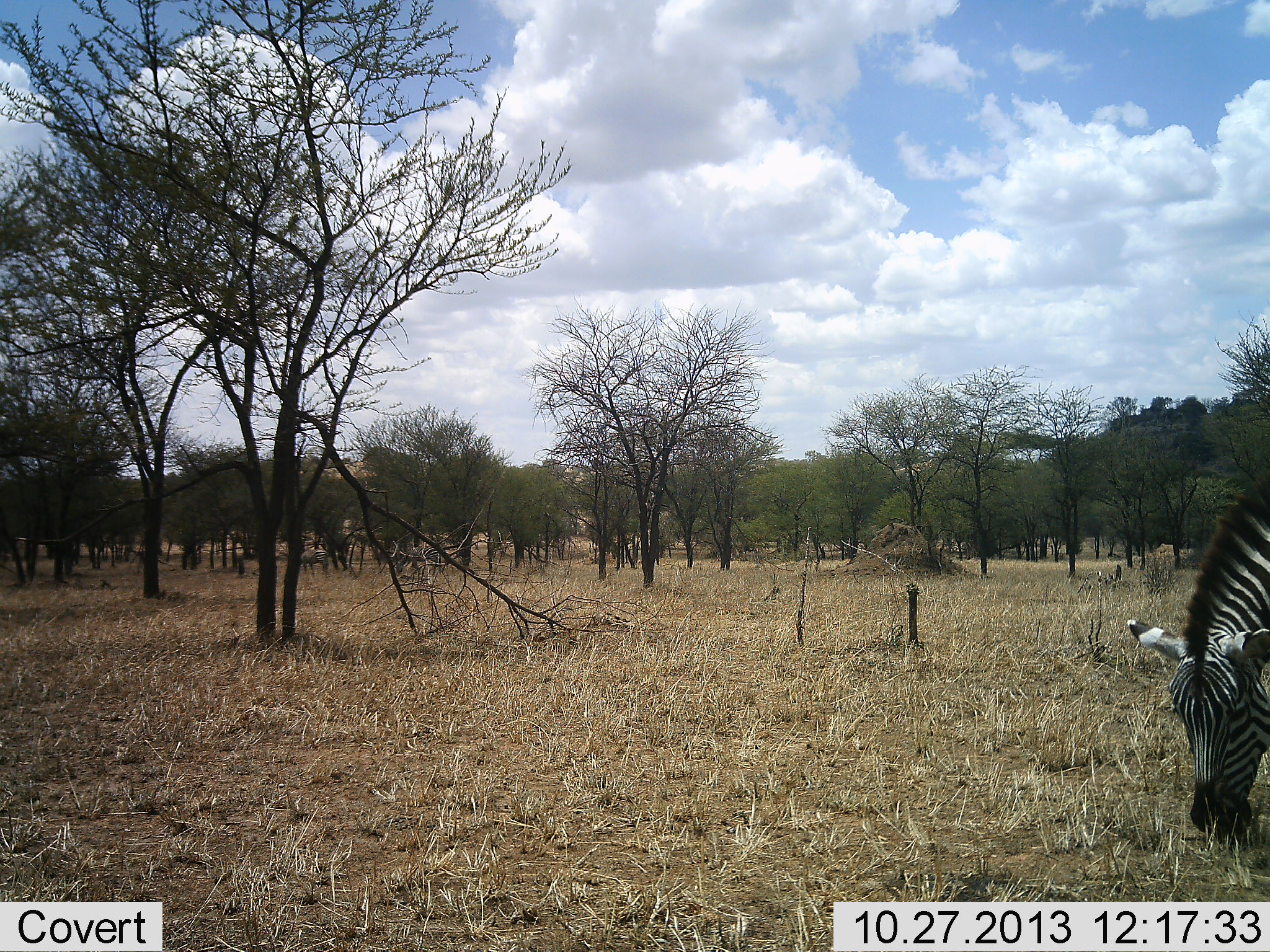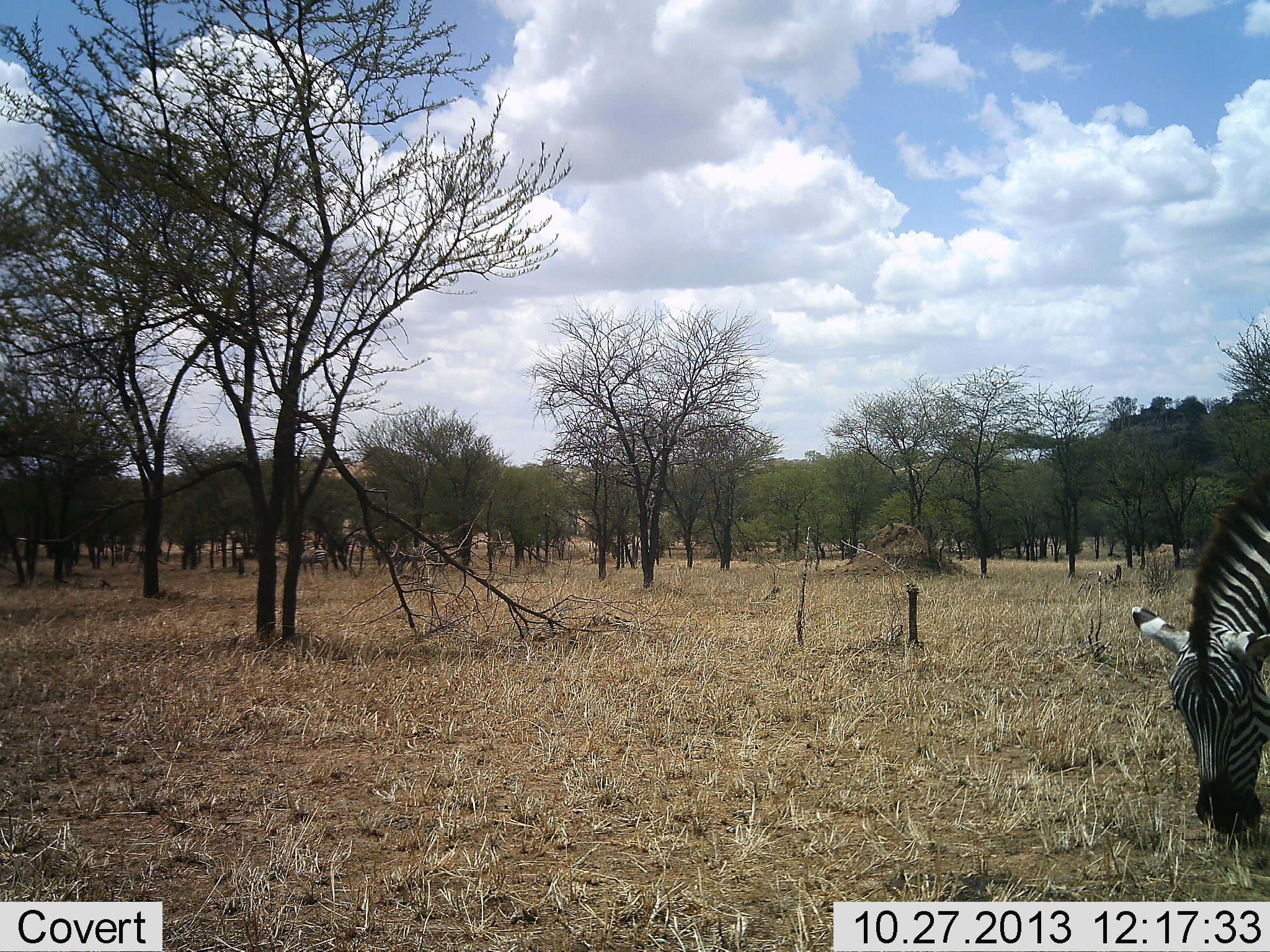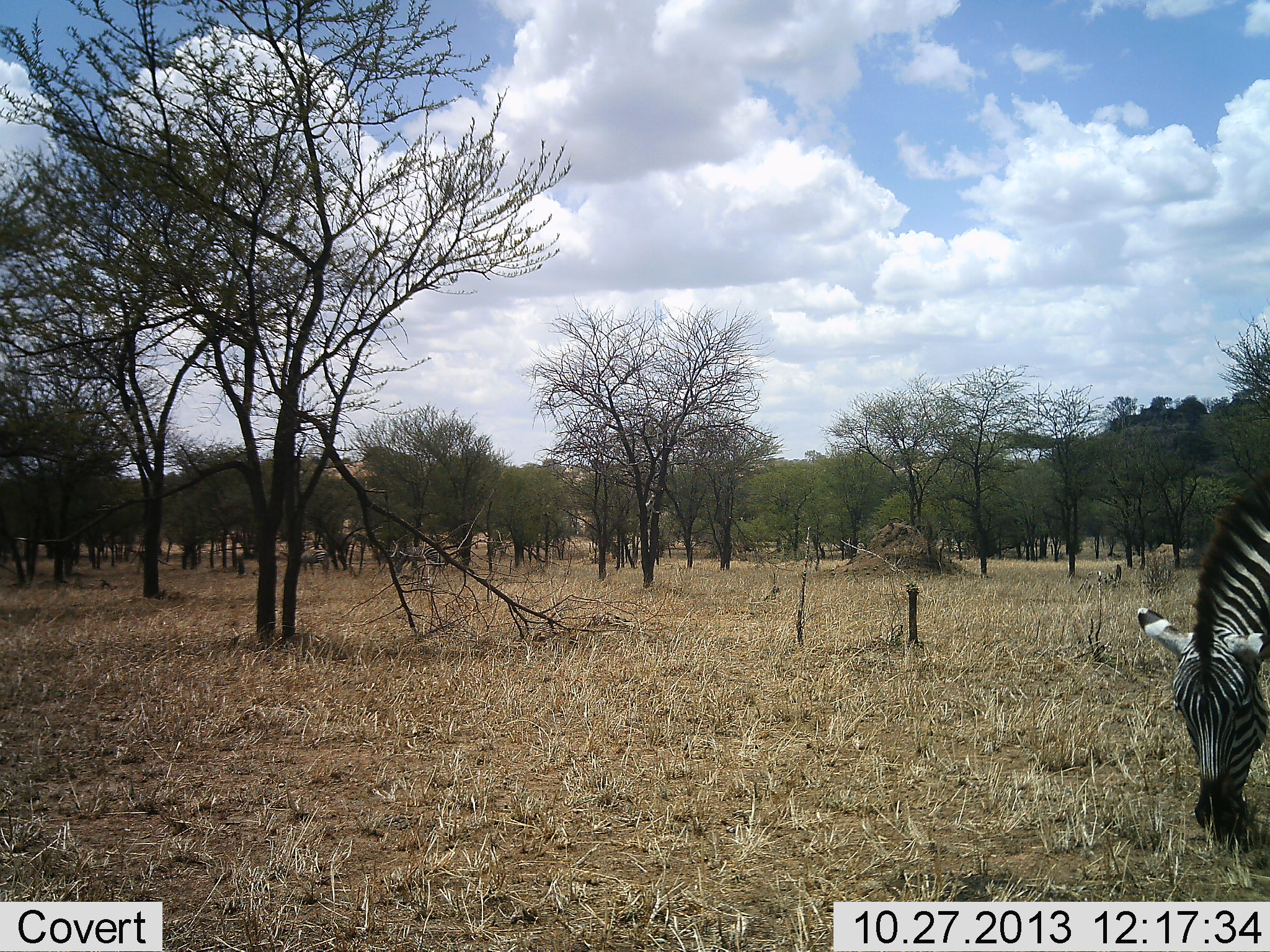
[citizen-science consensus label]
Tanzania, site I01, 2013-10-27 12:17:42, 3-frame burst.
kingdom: Animalia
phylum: Chordata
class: Mammalia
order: Perissodactyla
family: Equidae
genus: Equus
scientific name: Equus quagga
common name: plains zebra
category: zebra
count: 1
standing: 10%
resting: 0%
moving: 10%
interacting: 0%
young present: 0%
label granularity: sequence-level